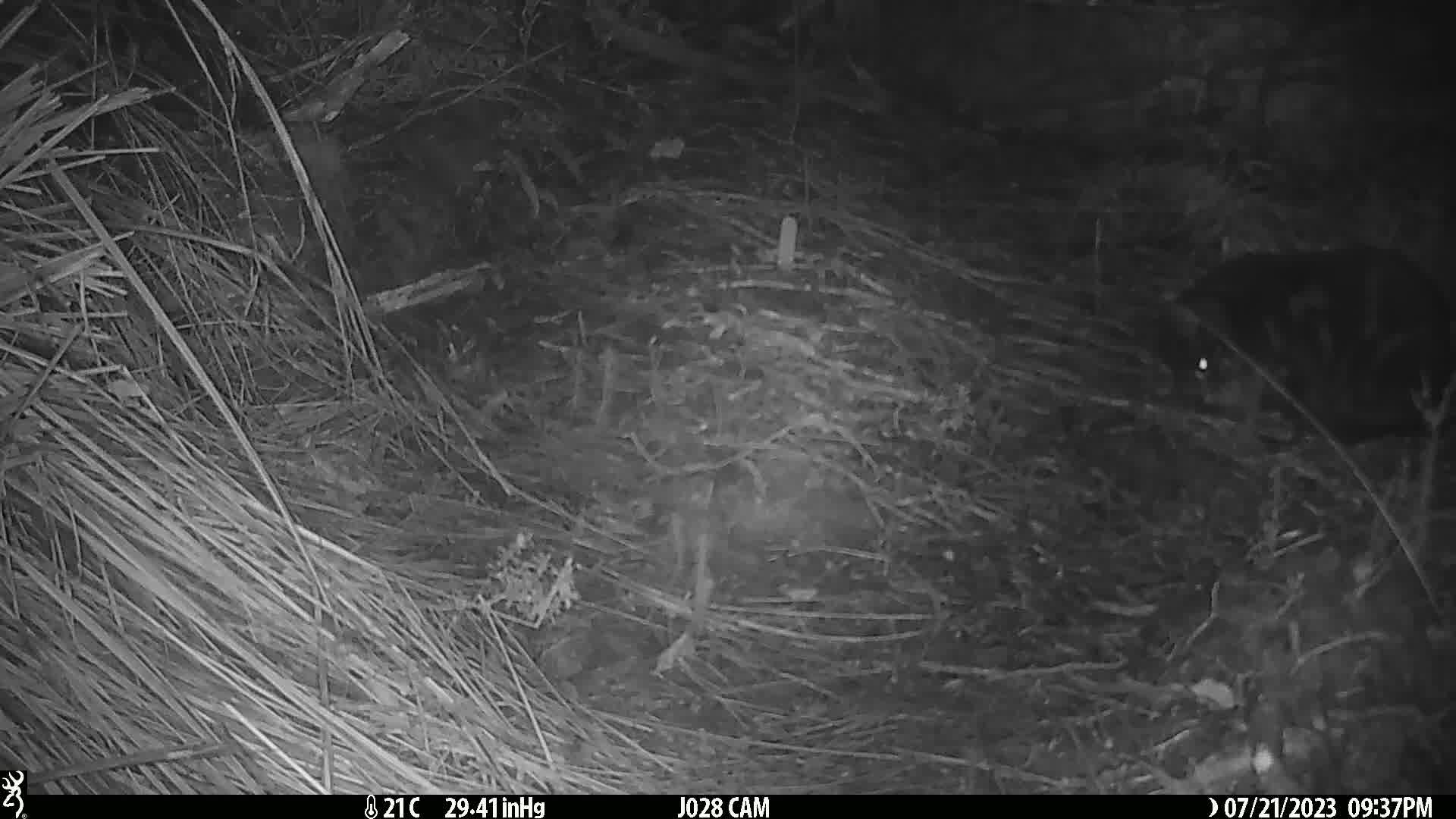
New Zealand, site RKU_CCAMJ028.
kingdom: Animalia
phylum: Chordata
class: Mammalia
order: Carnivora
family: Felidae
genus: Felis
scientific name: Felis catus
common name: domestic cat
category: cat